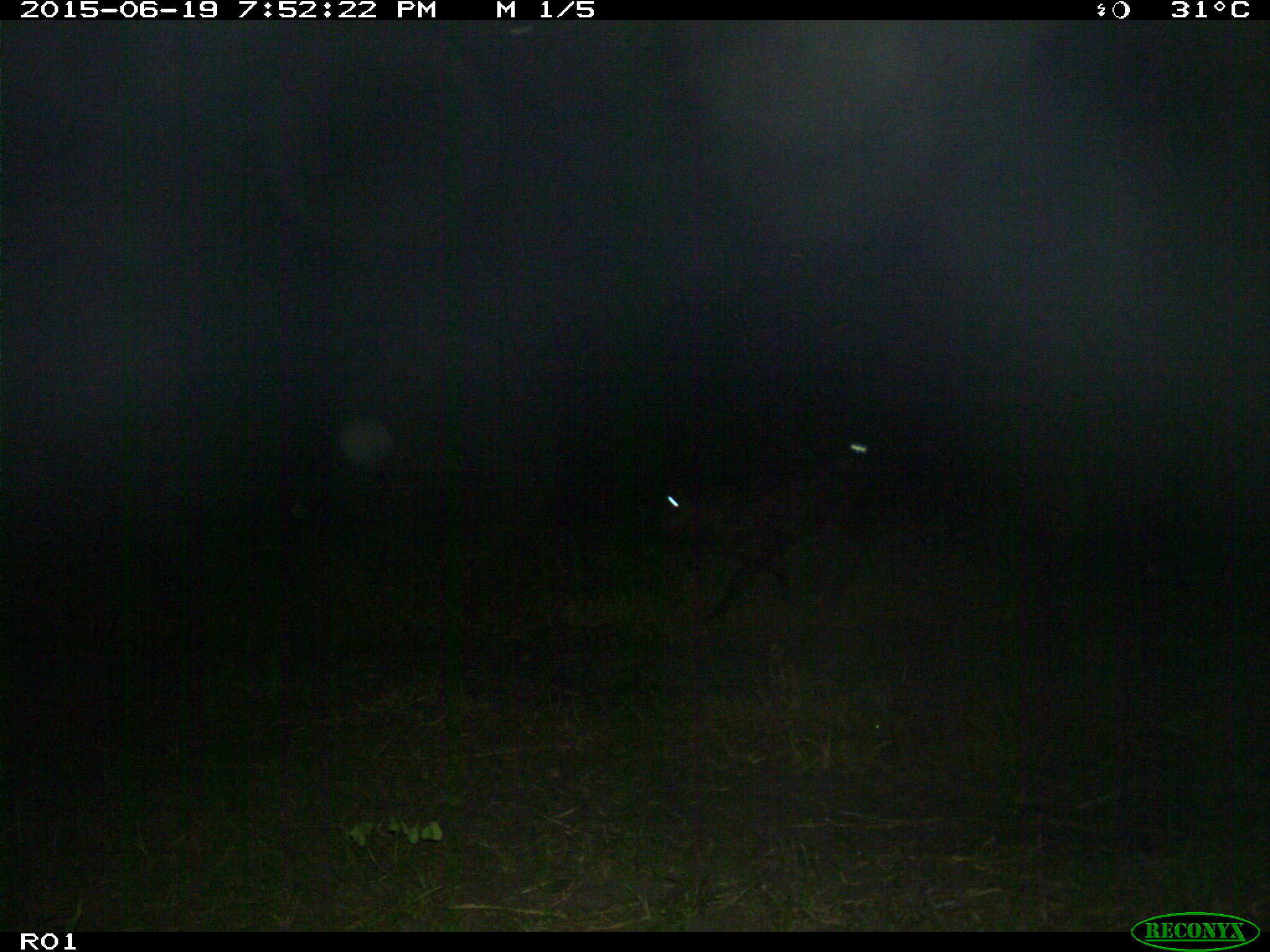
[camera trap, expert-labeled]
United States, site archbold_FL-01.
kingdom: Animalia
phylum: Chordata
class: Mammalia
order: Artiodactyla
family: Bovidae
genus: Bos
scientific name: Bos taurus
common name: domestic cow